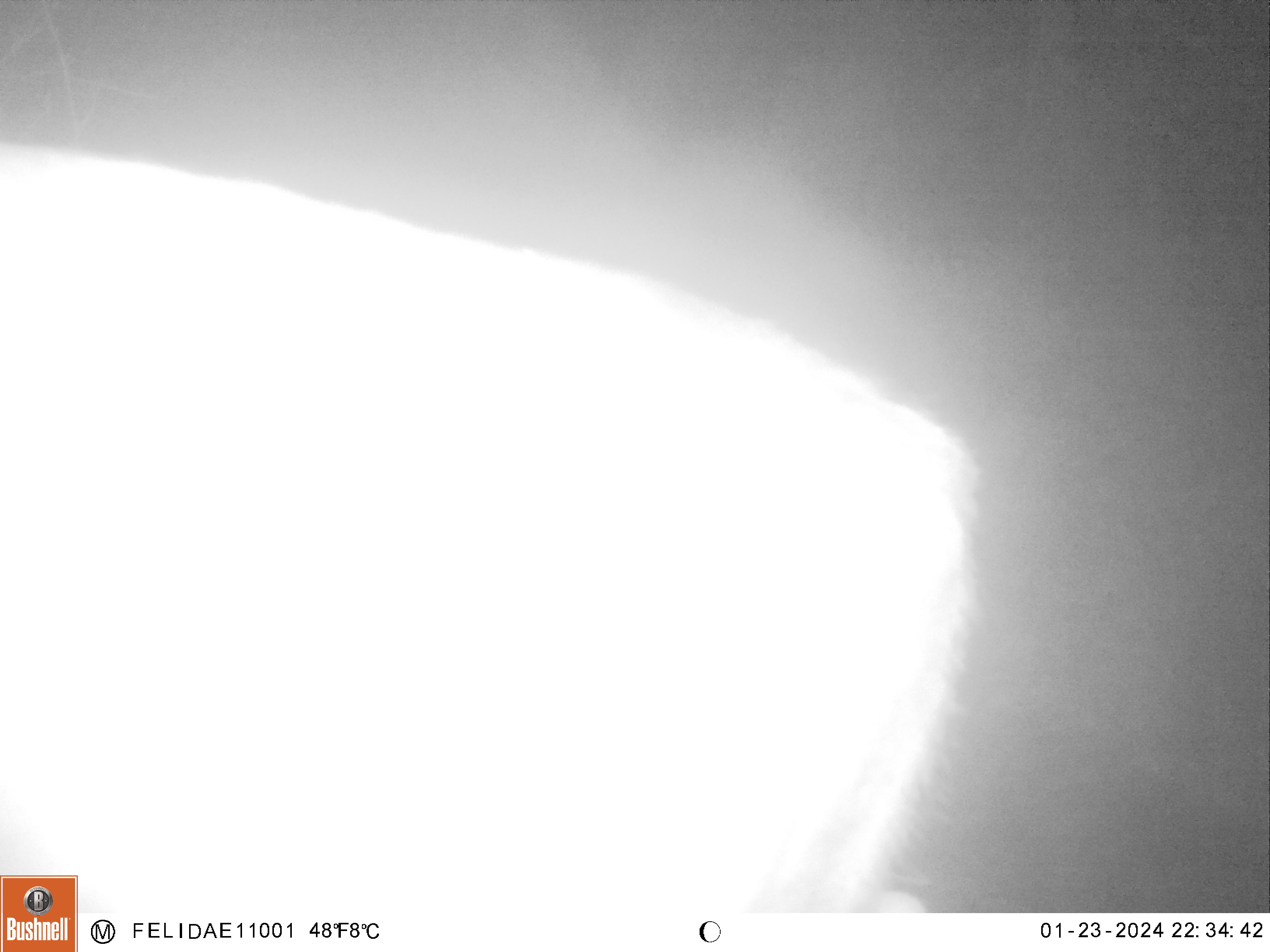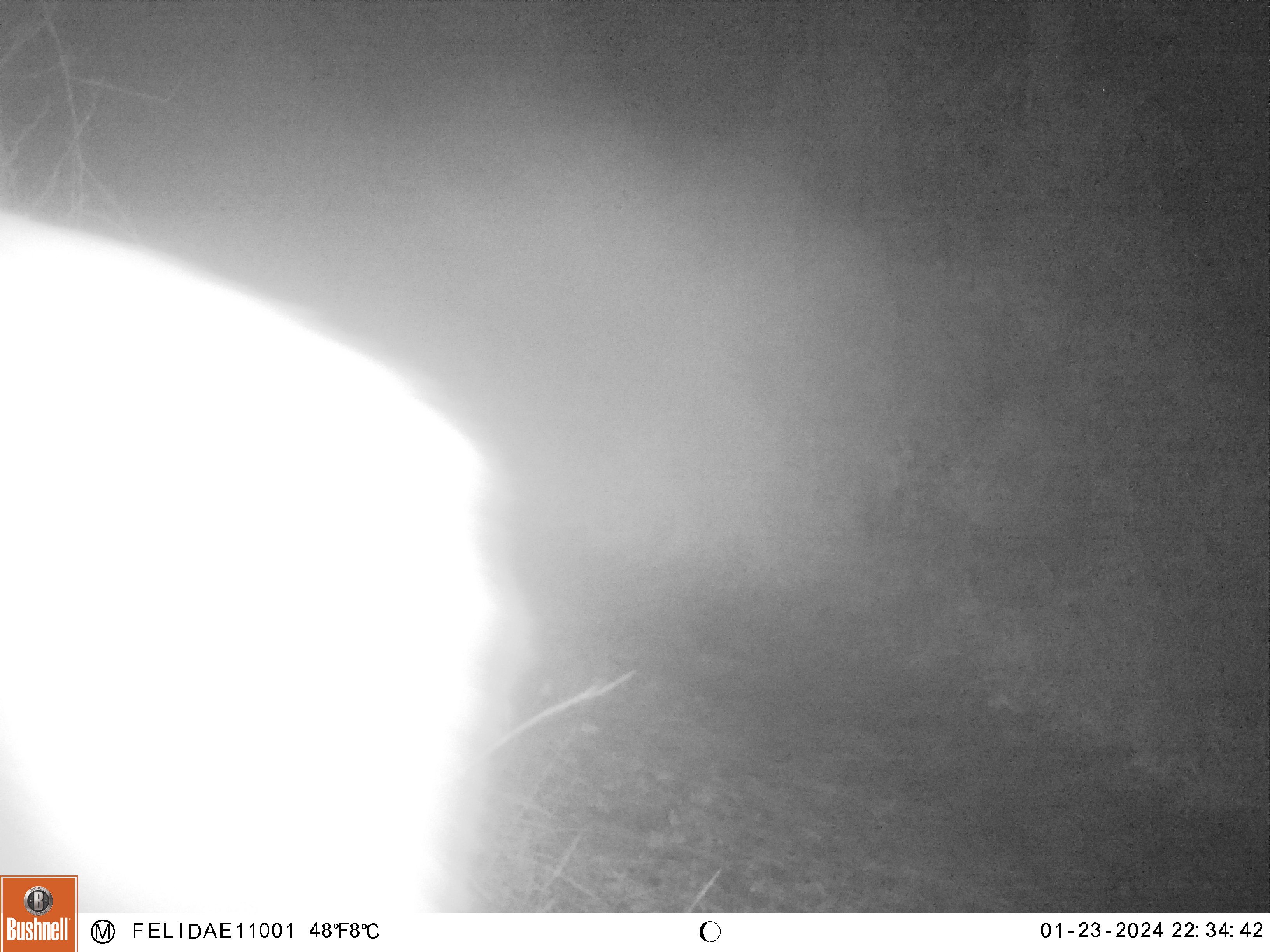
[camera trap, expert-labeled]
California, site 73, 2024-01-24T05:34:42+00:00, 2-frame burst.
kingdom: Animalia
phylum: Chordata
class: Mammalia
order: Artiodactyla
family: Cervidae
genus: Odocoileus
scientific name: Odocoileus hemionus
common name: mule deer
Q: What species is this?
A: Mule deer (Odocoileus hemionus).